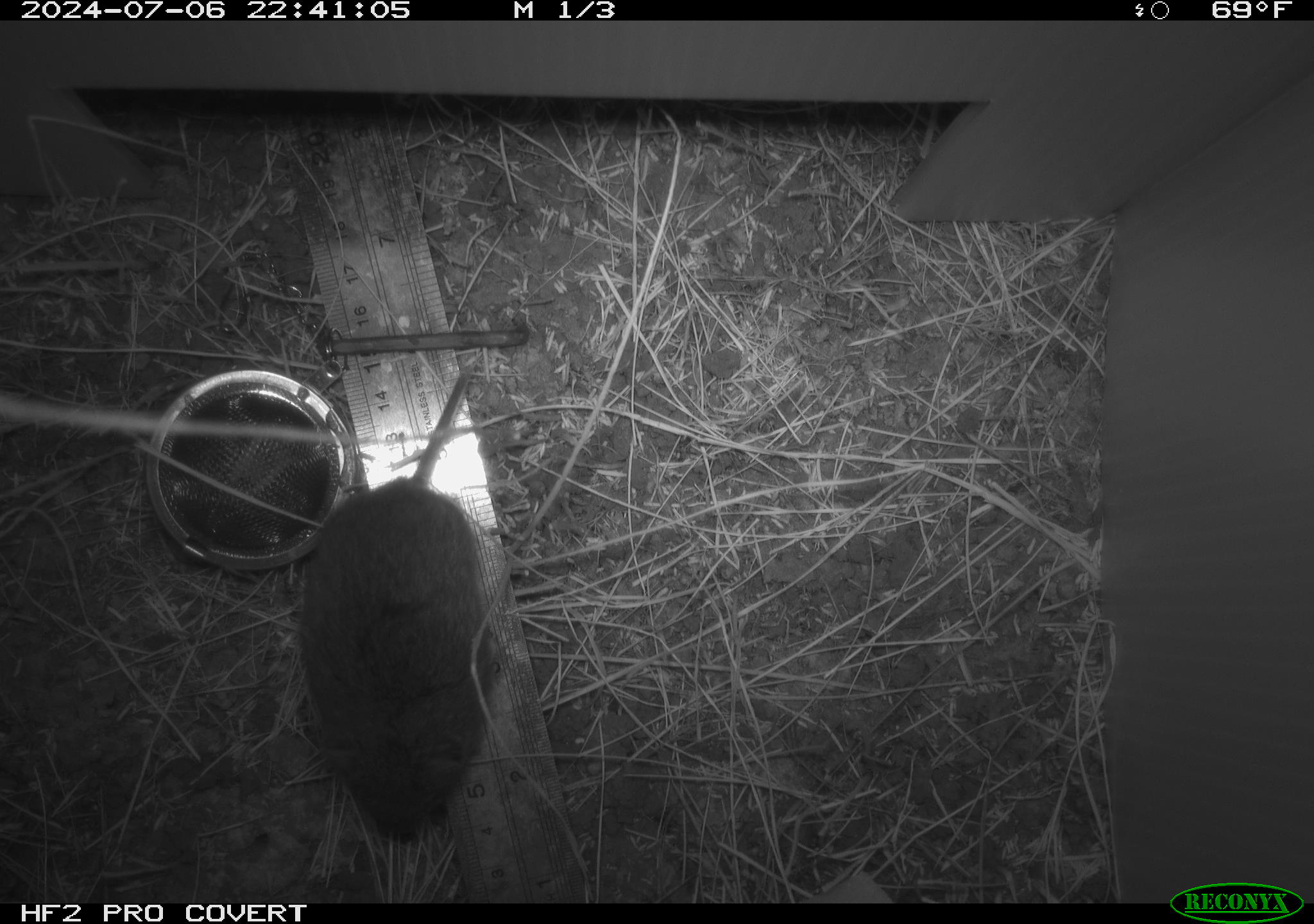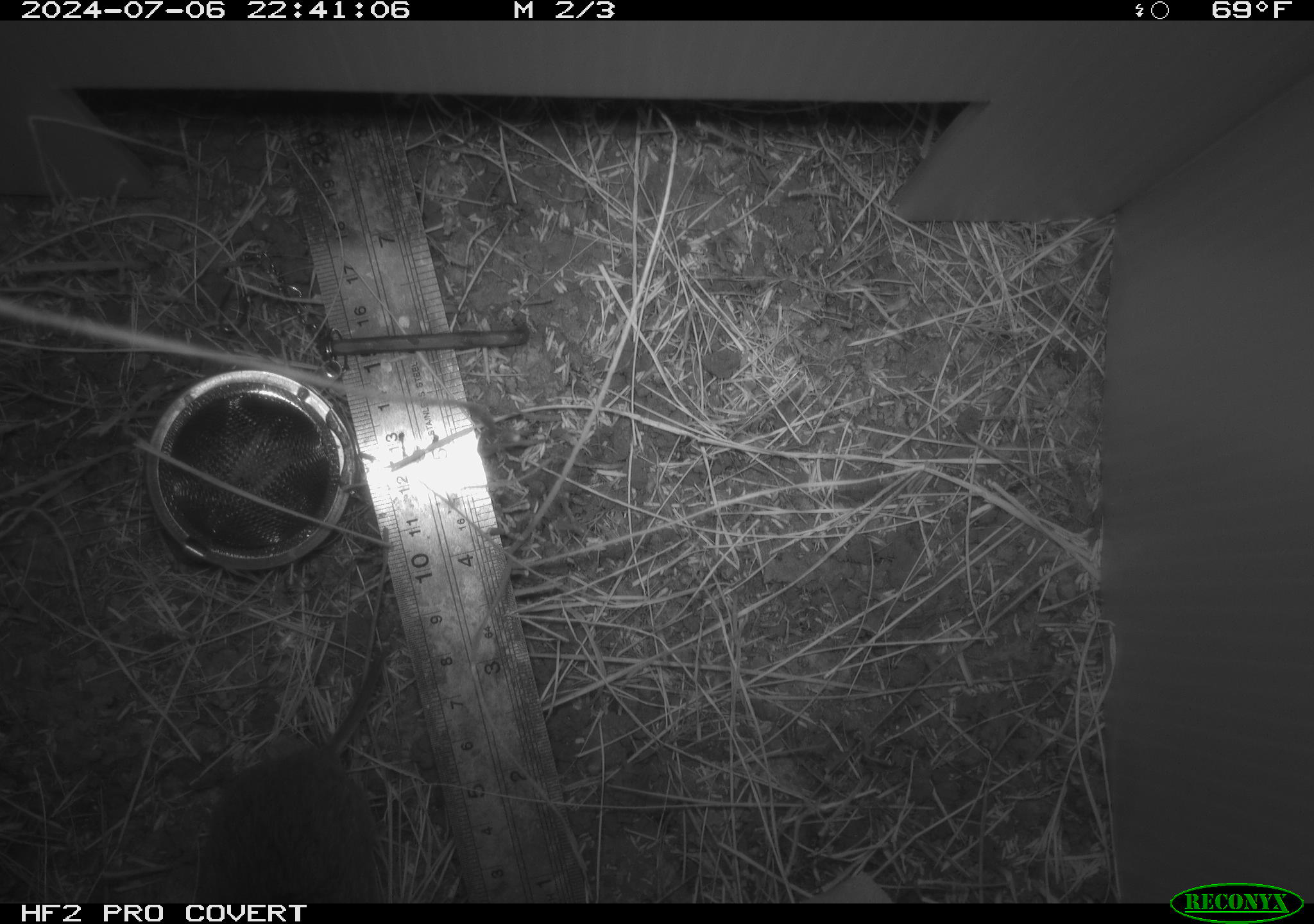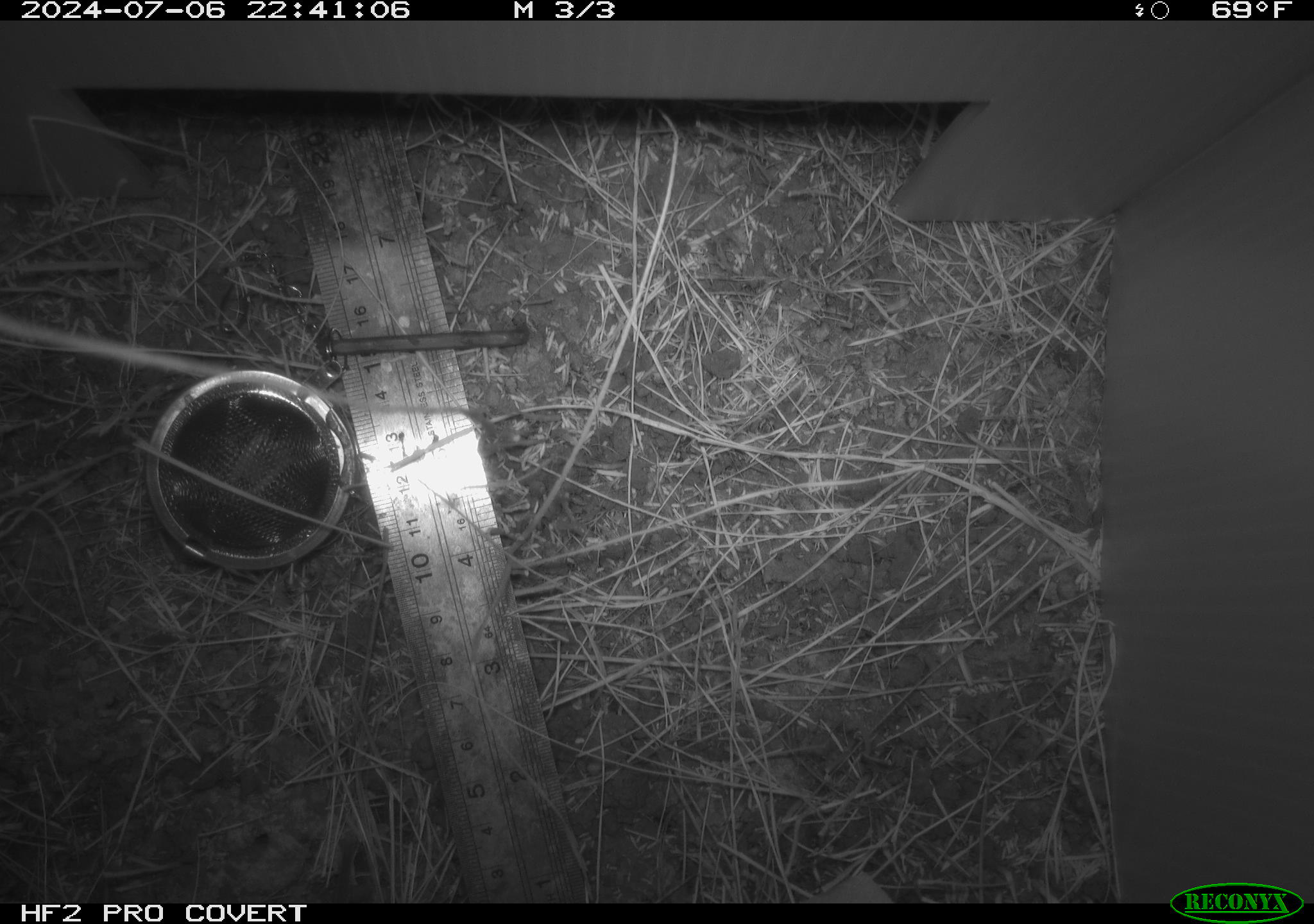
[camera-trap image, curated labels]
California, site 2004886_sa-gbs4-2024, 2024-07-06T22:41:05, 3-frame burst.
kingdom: Animalia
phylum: Chordata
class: Mammalia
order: Rodentia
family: Cricetidae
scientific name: Arvicolinae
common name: voles, lemmings, and muskrats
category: arvicolinae subfamily